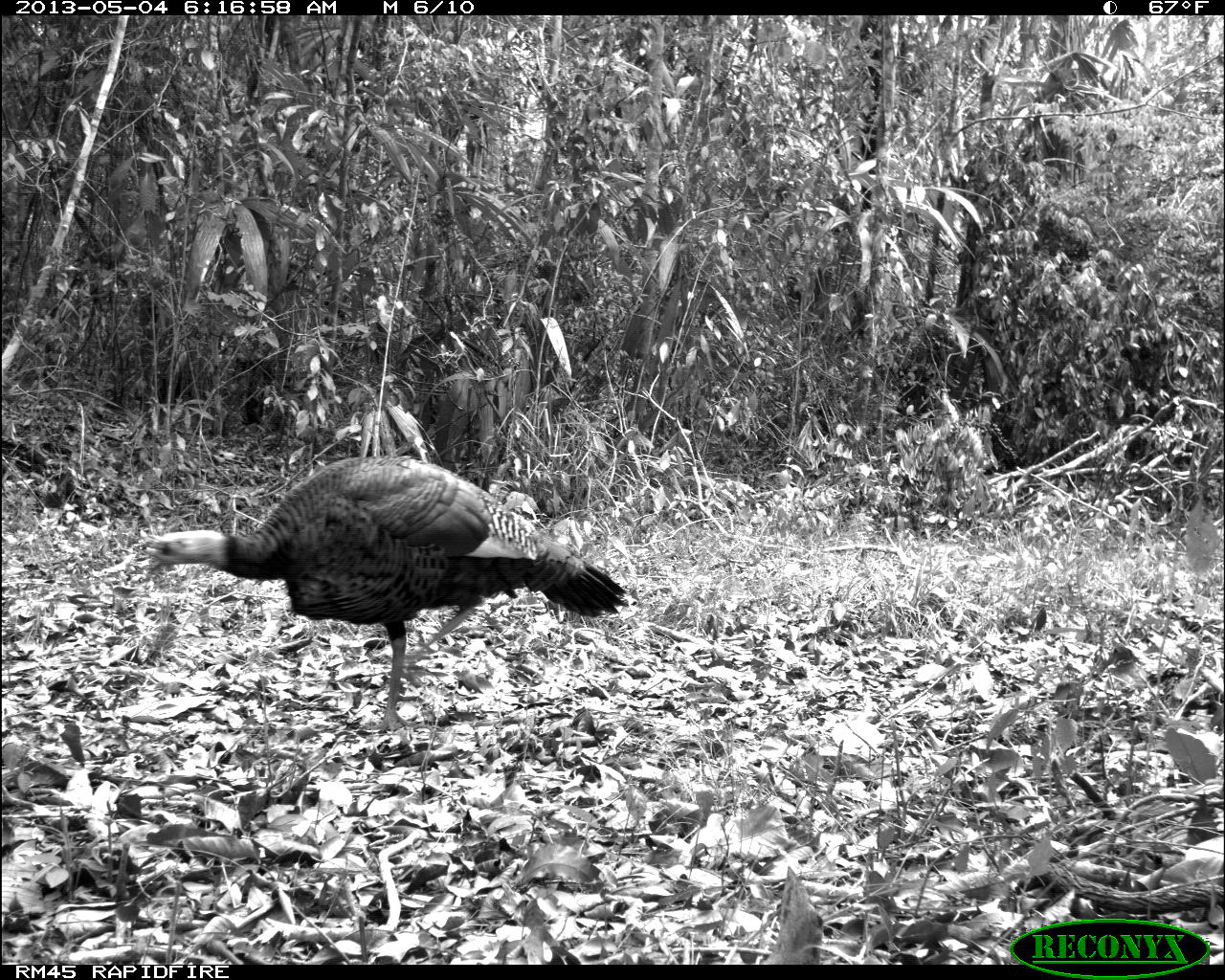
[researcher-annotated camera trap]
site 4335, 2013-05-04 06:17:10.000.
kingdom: Animalia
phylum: Chordata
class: Aves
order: Galliformes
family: Phasianidae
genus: Meleagris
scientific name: Meleagris ocellata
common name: ocellated turkey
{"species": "Meleagris ocellata (ocellated turkey)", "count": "1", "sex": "male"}